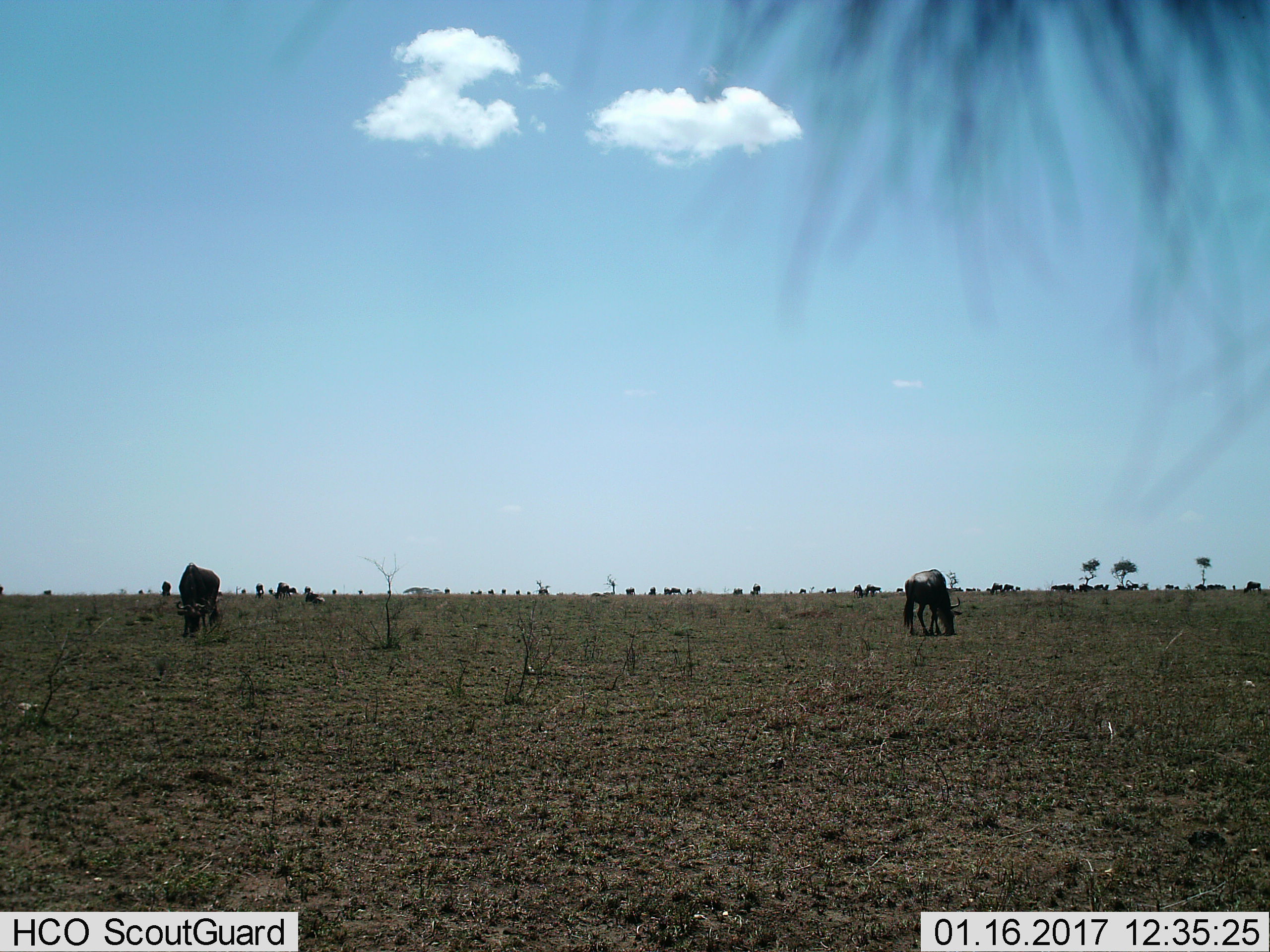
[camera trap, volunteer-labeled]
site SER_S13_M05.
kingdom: Animalia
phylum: Chordata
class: Mammalia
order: Artiodactyla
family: Bovidae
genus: Connochaetes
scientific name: Connochaetes taurinus taurinus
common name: blue wildebeest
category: wildebeestblue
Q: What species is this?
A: Wildebeestblue (blue wildebeest) (Connochaetes taurinus taurinus).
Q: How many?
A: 51+.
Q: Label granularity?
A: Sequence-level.